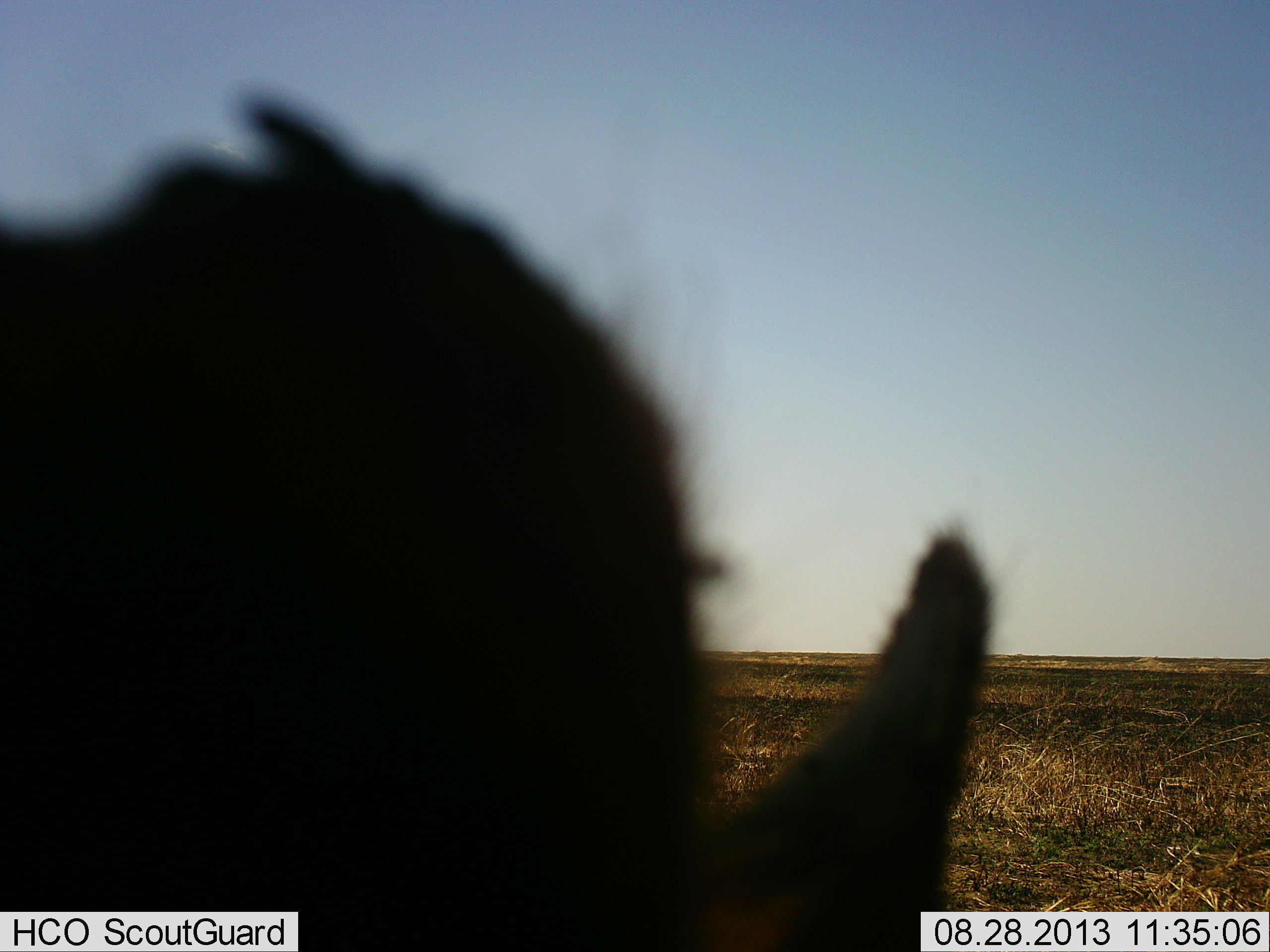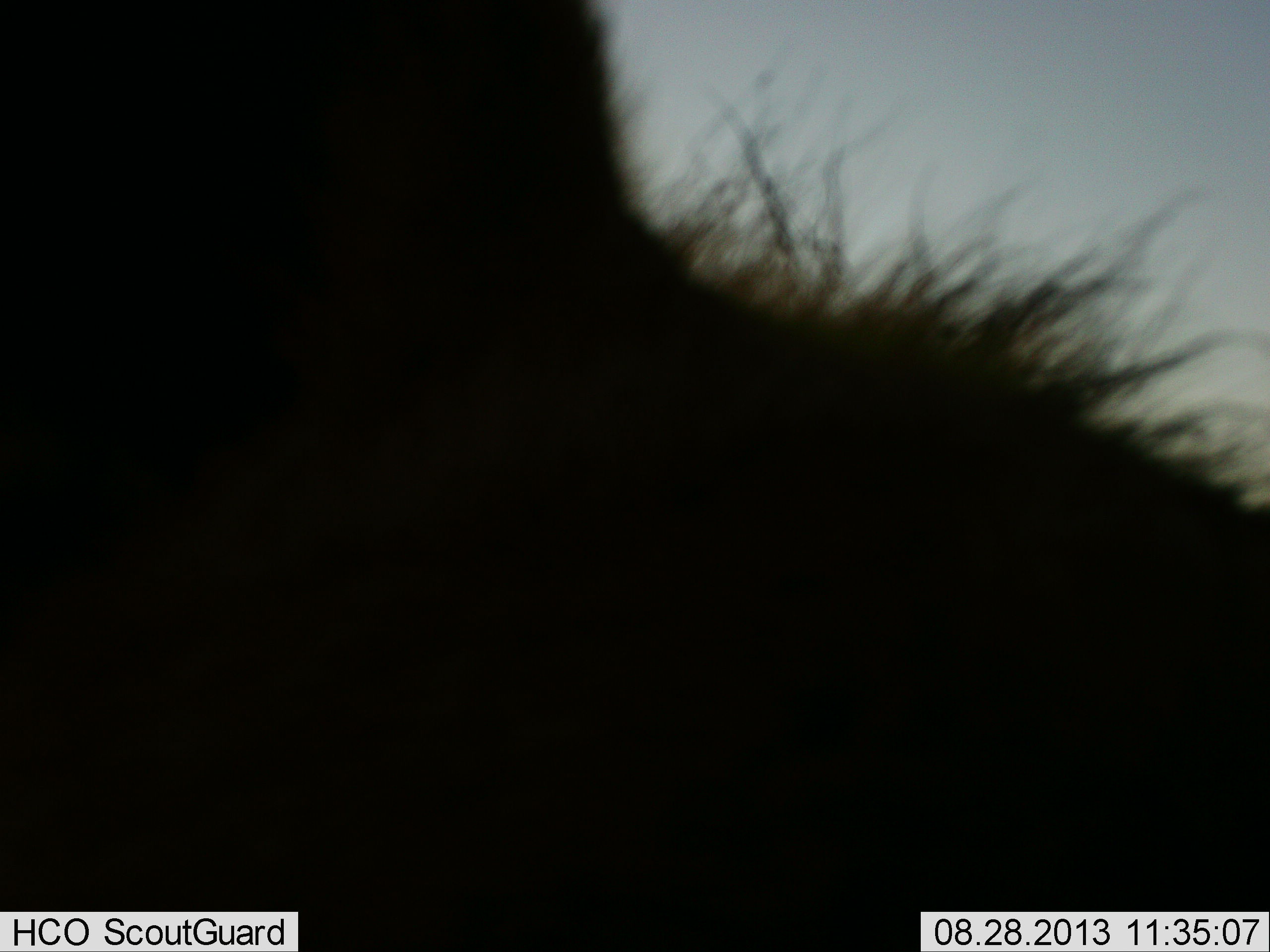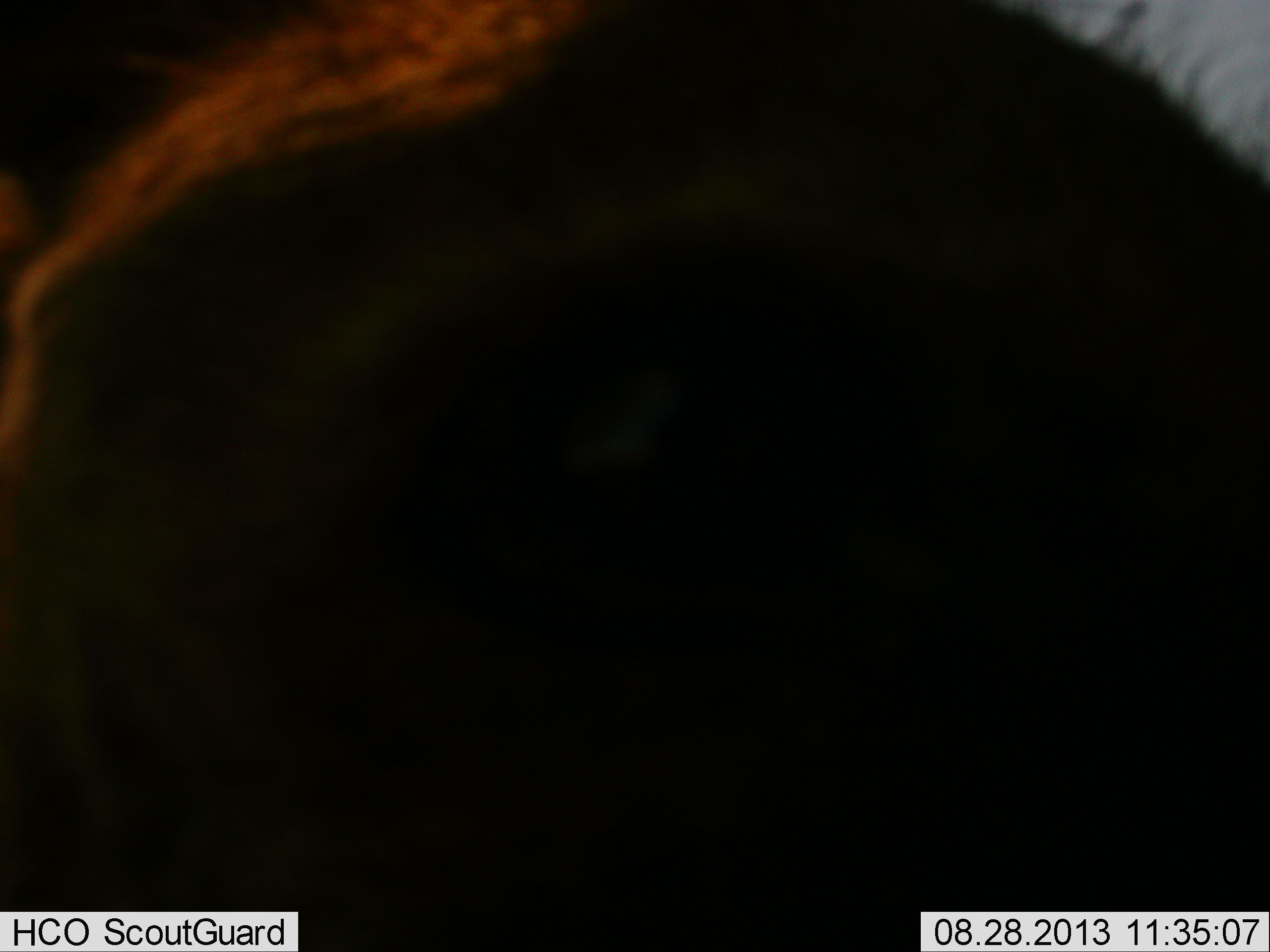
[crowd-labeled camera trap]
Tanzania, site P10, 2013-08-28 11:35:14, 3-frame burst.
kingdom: Animalia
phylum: Chordata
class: Mammalia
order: Carnivora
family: Hyaenidae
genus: Crocuta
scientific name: Crocuta crocuta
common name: spotted hyena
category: hyenaspotted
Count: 1.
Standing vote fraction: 57%.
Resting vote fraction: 14%.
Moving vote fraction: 14%.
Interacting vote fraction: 14%.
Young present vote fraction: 0%.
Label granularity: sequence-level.